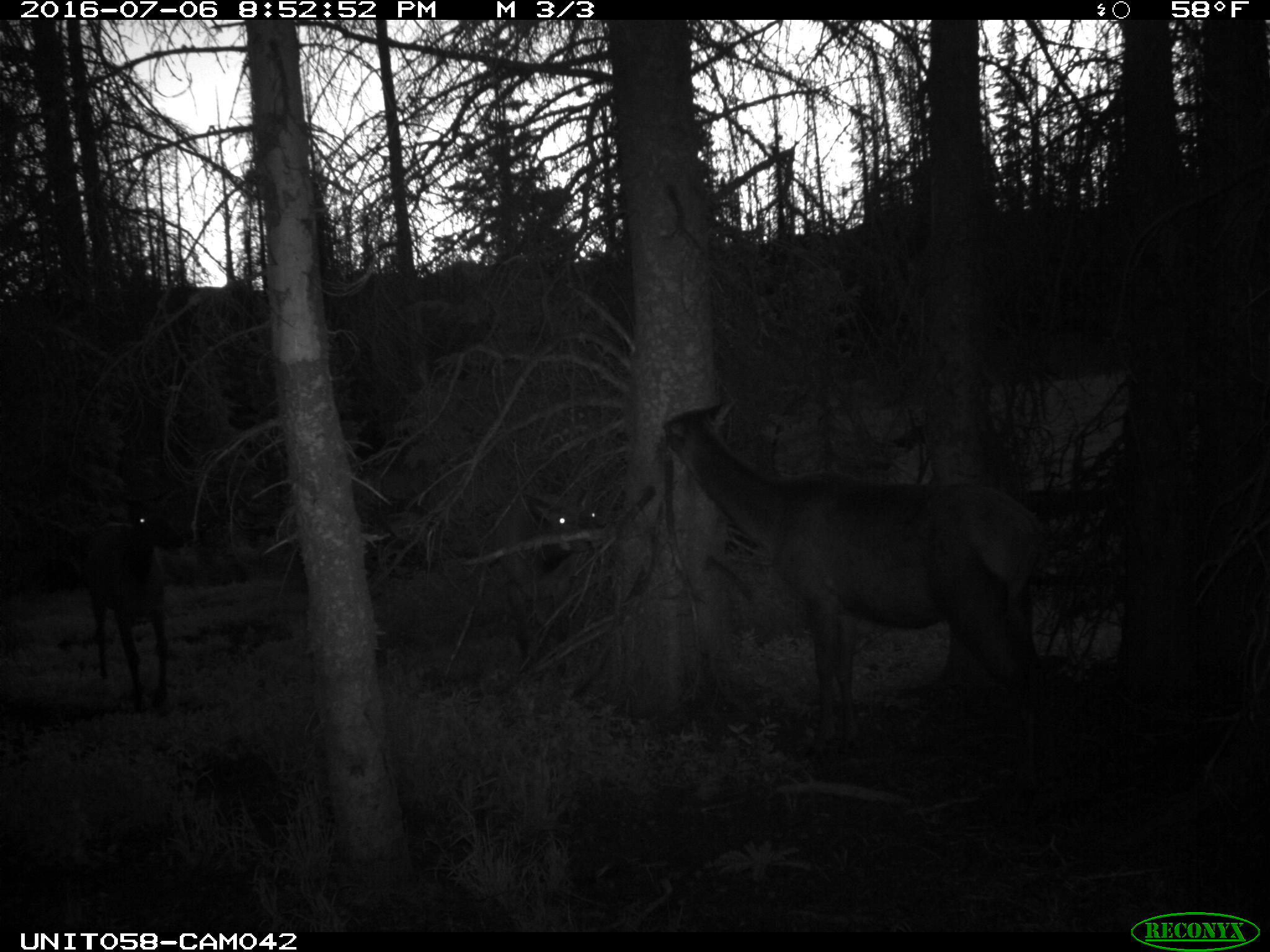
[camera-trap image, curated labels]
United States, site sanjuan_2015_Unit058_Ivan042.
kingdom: Animalia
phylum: Chordata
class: Mammalia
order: Artiodactyla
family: Cervidae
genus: Cervus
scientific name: Cervus elaphus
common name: red deer